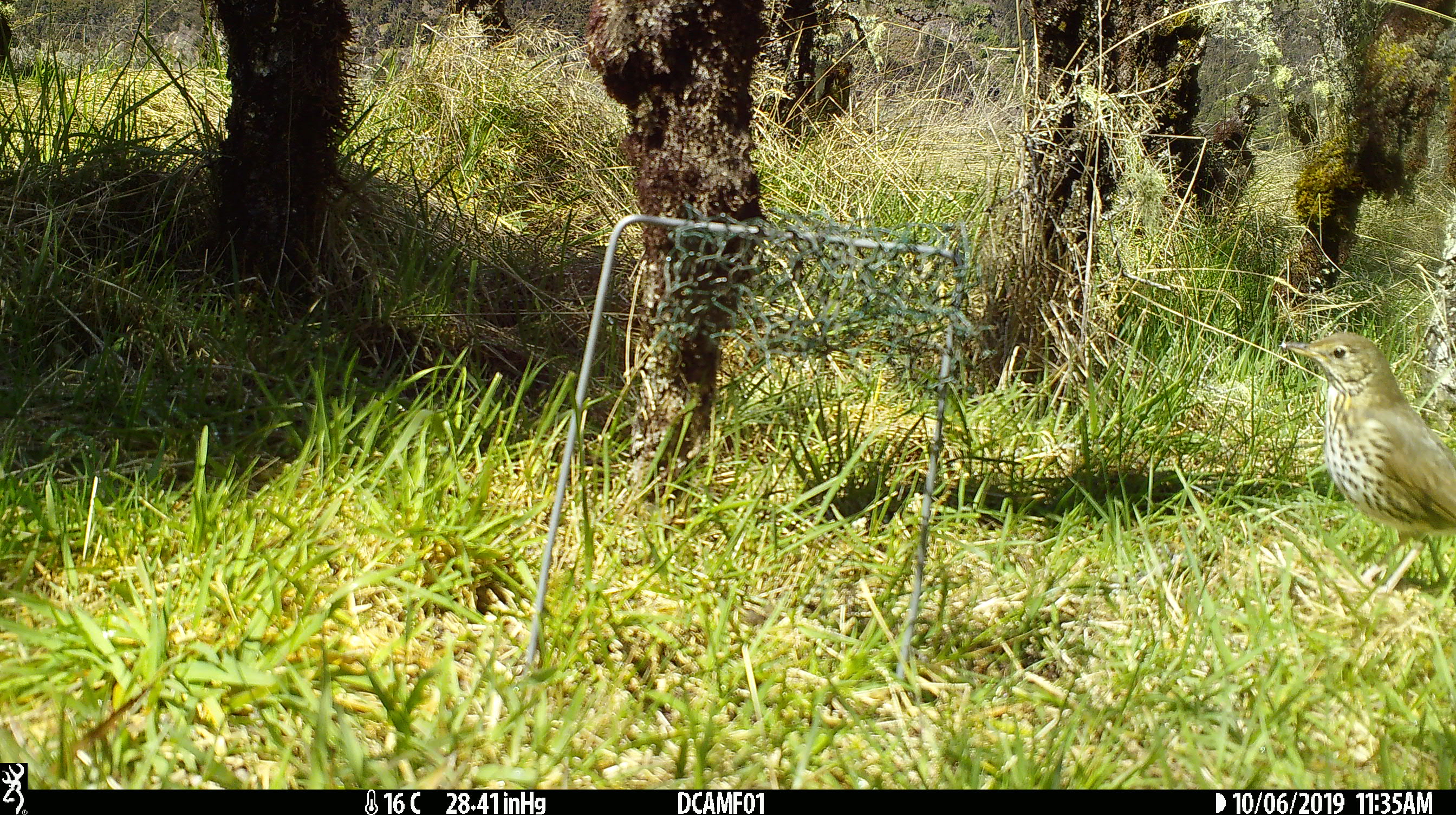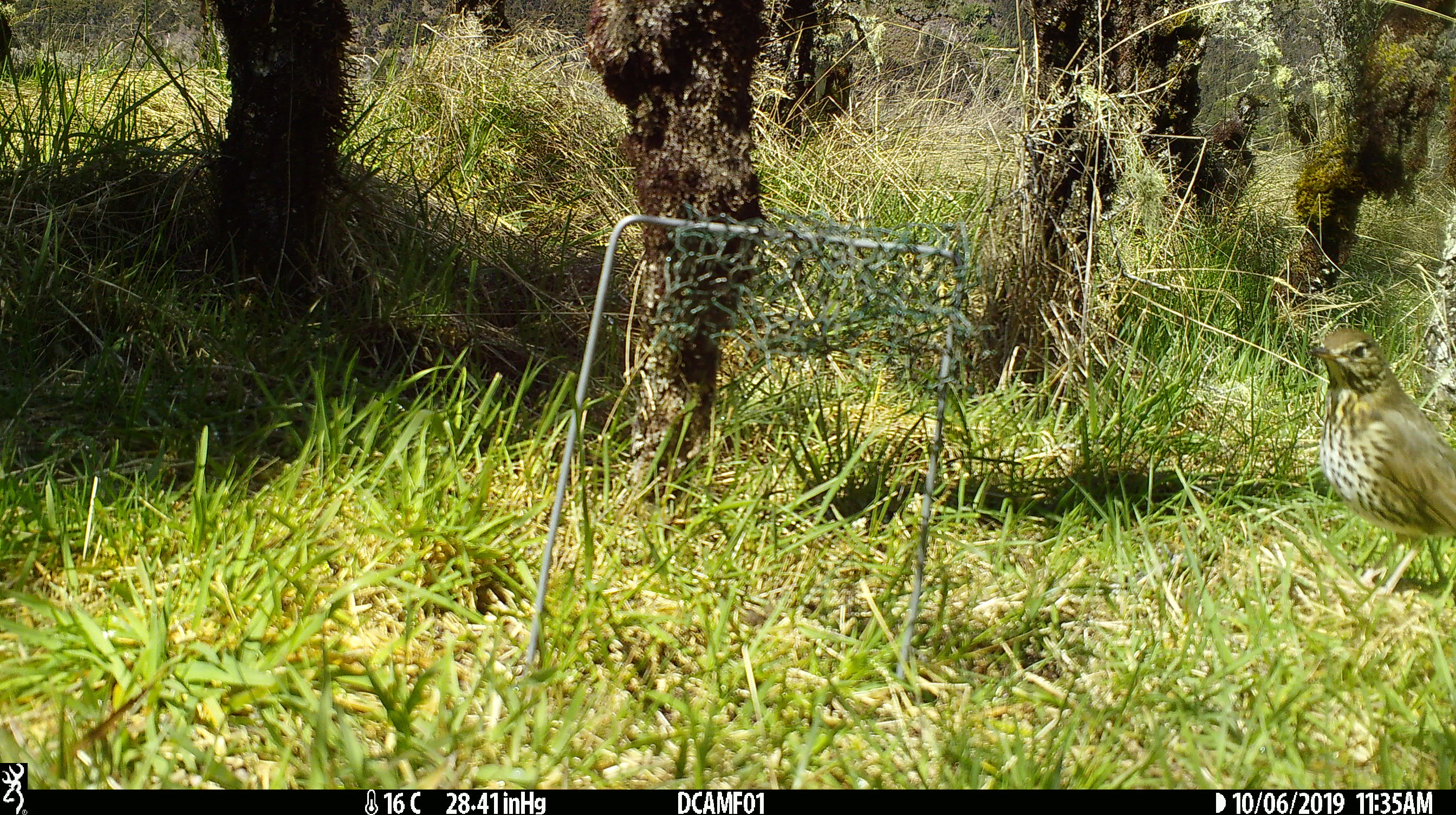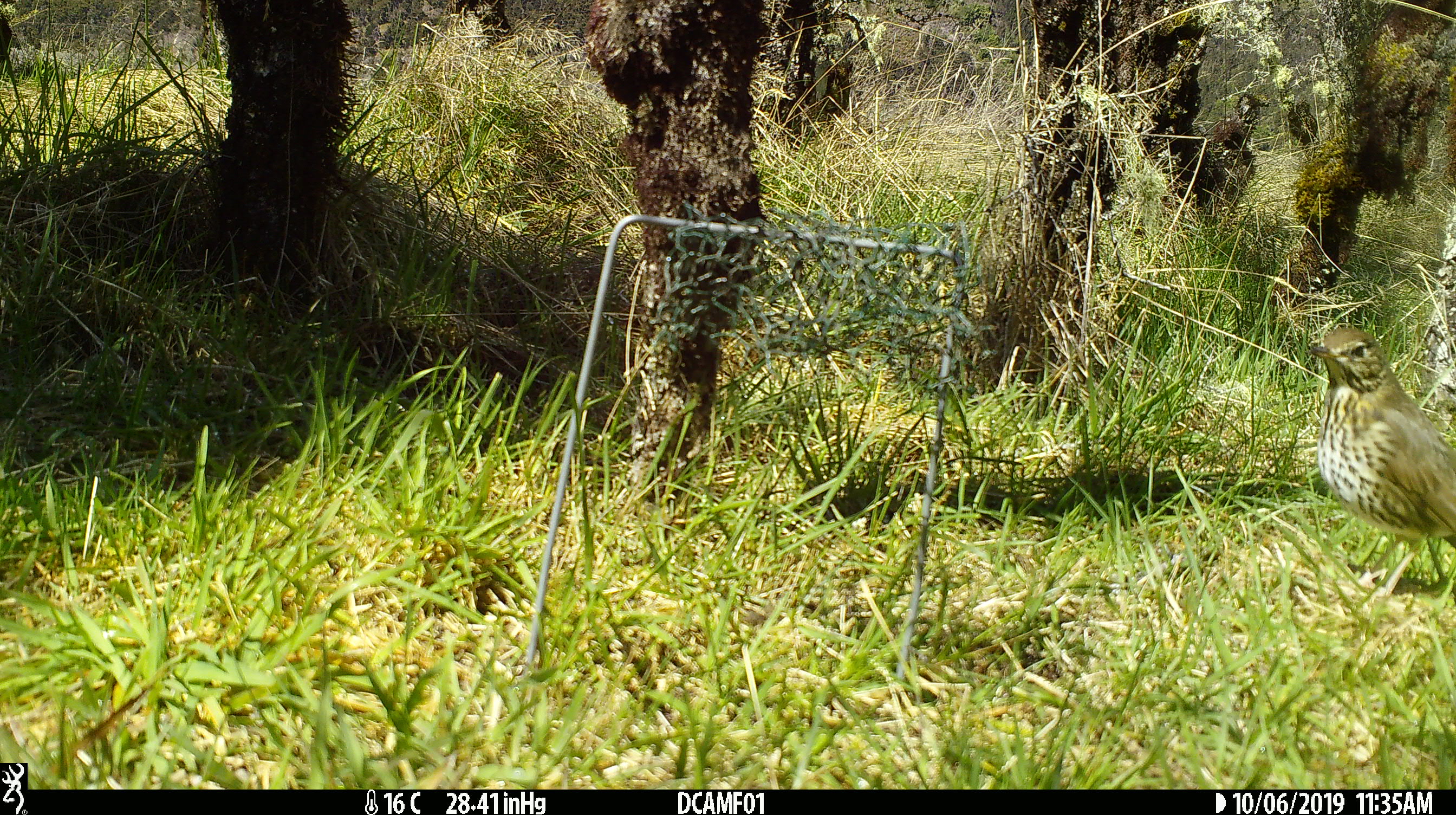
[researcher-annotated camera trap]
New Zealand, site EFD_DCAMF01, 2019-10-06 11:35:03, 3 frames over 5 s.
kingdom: Animalia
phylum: Chordata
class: Aves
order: Passeriformes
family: Turdidae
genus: Turdus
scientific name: Turdus philomelos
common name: song thrush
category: thrush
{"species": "thrush (song thrush) (Turdus philomelos)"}